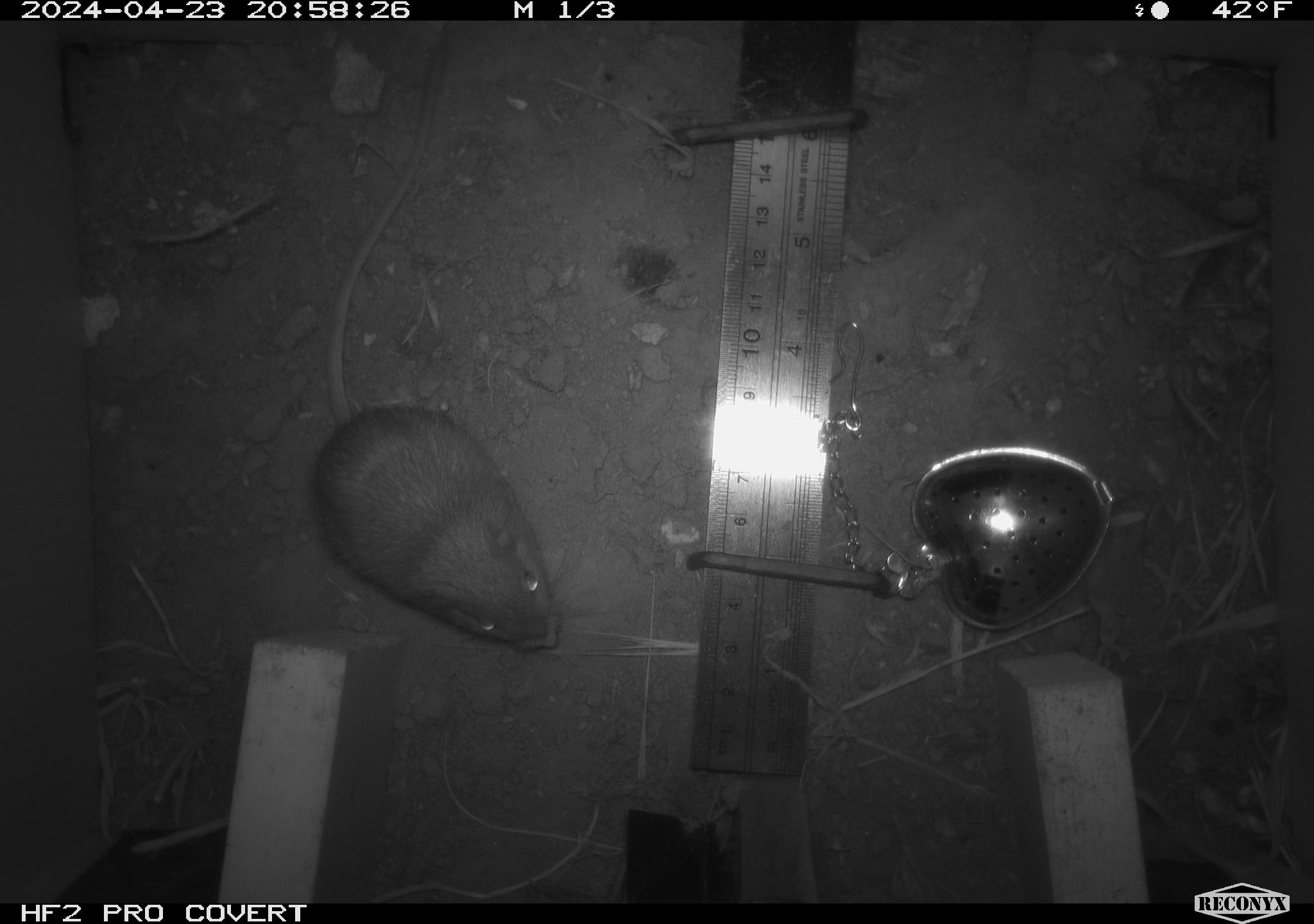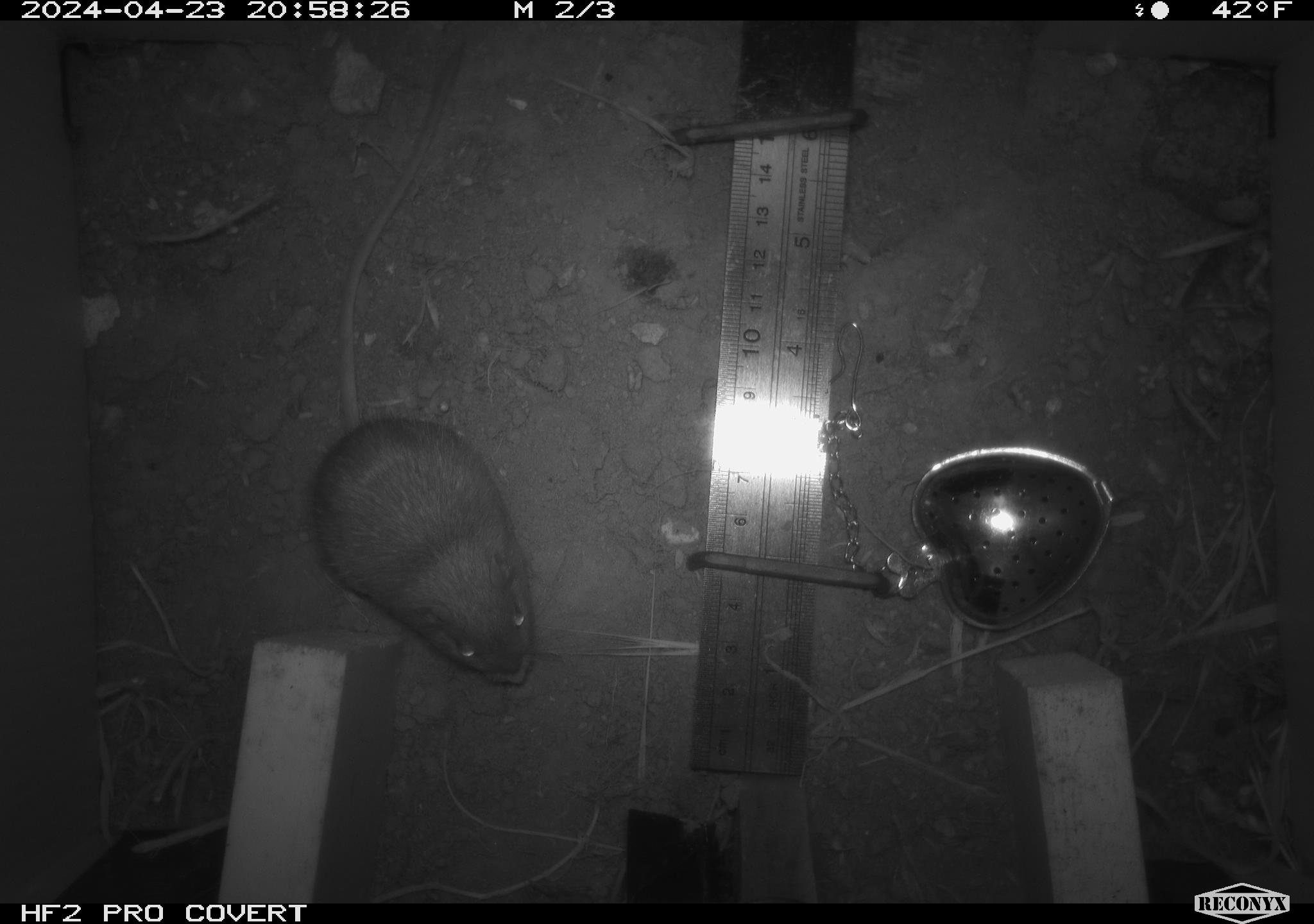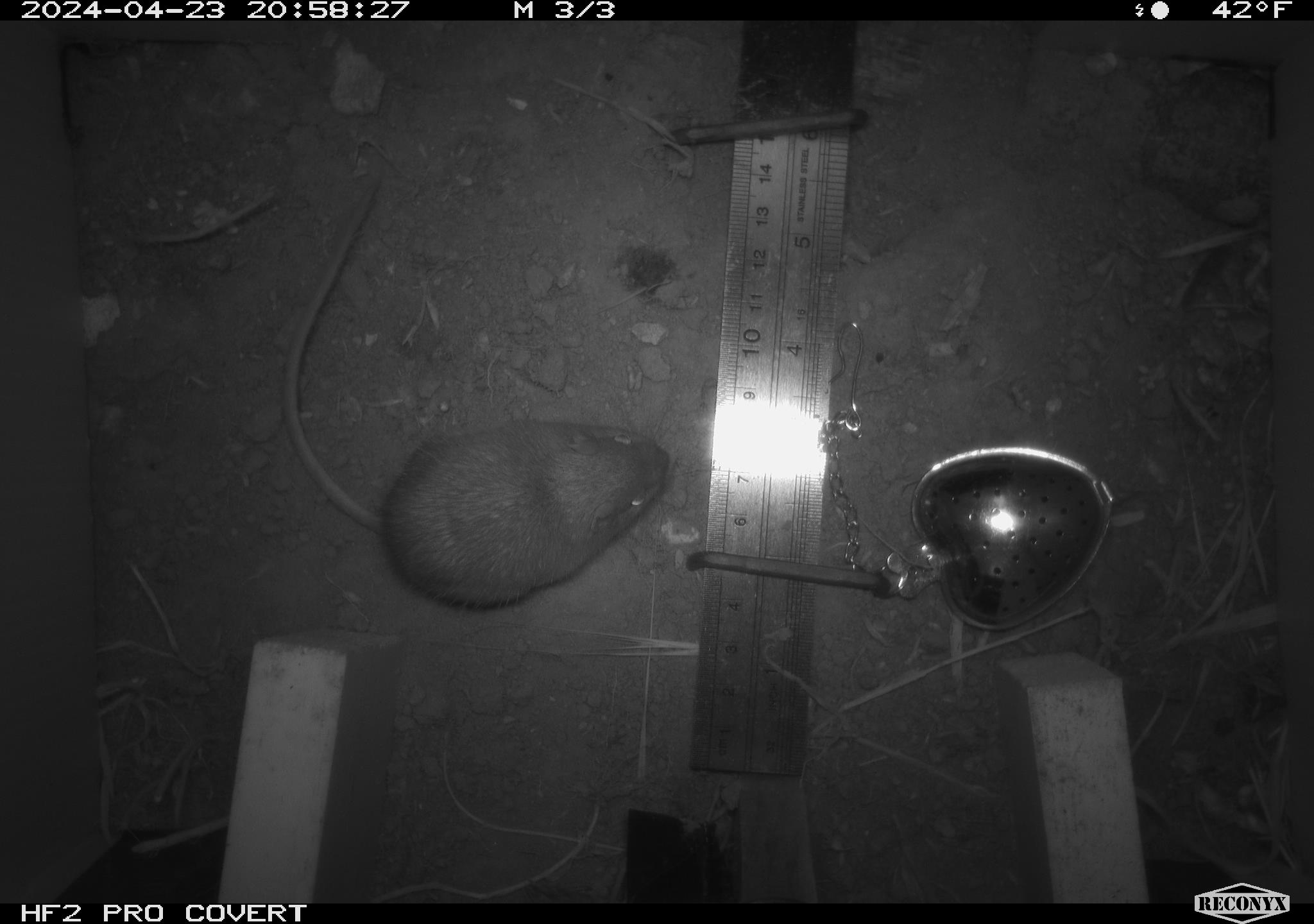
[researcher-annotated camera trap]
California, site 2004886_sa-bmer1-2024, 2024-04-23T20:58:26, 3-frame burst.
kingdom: Animalia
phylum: Chordata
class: Mammalia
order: Rodentia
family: Heteromyidae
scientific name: Heteromyidae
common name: kangaroo rats and pocket mice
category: heteromyidae family